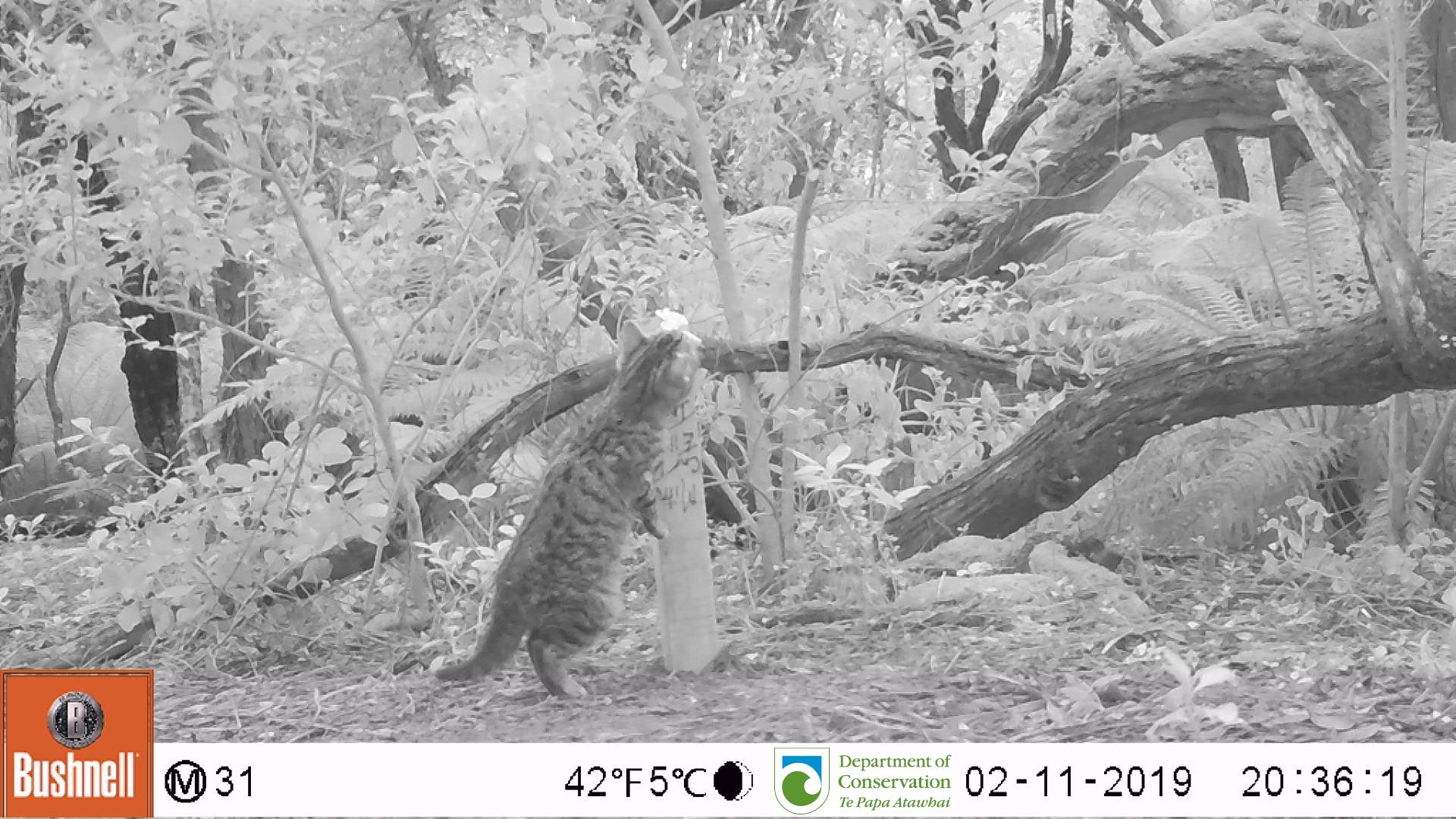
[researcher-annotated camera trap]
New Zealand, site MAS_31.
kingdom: Animalia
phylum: Chordata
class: Mammalia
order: Carnivora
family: Felidae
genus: Felis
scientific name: Felis catus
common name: domestic cat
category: cat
Cat (domestic cat) (Felis catus).